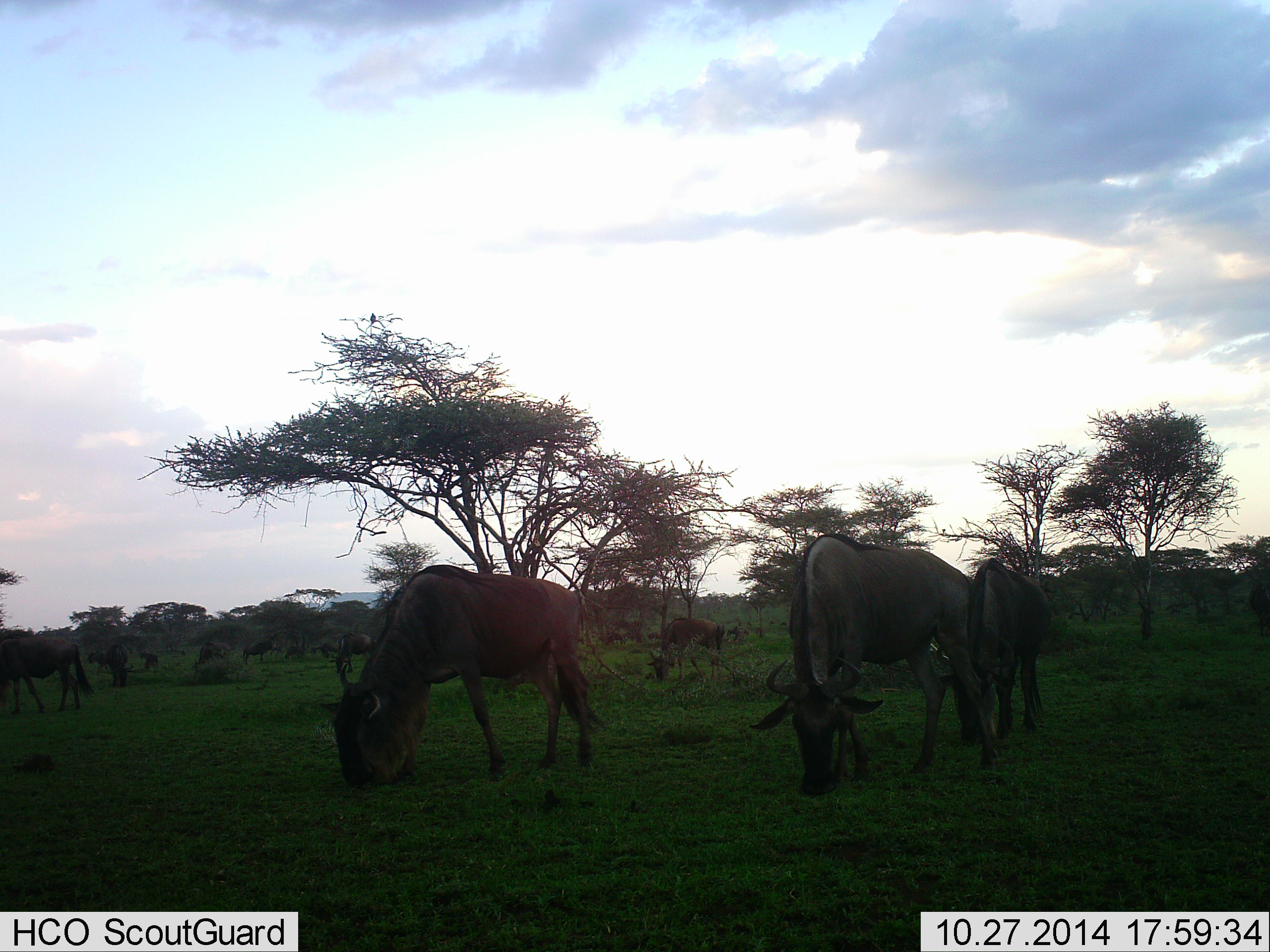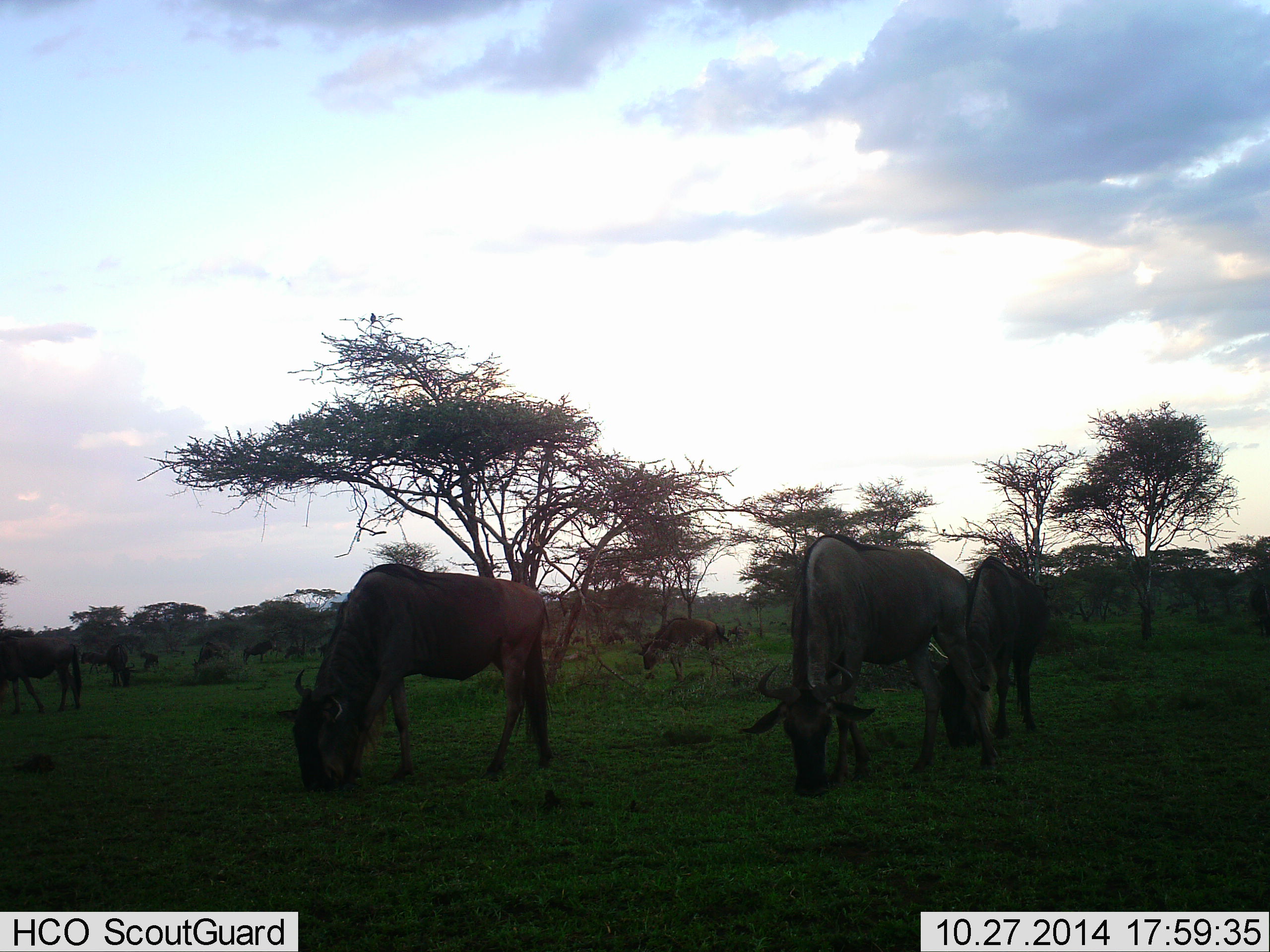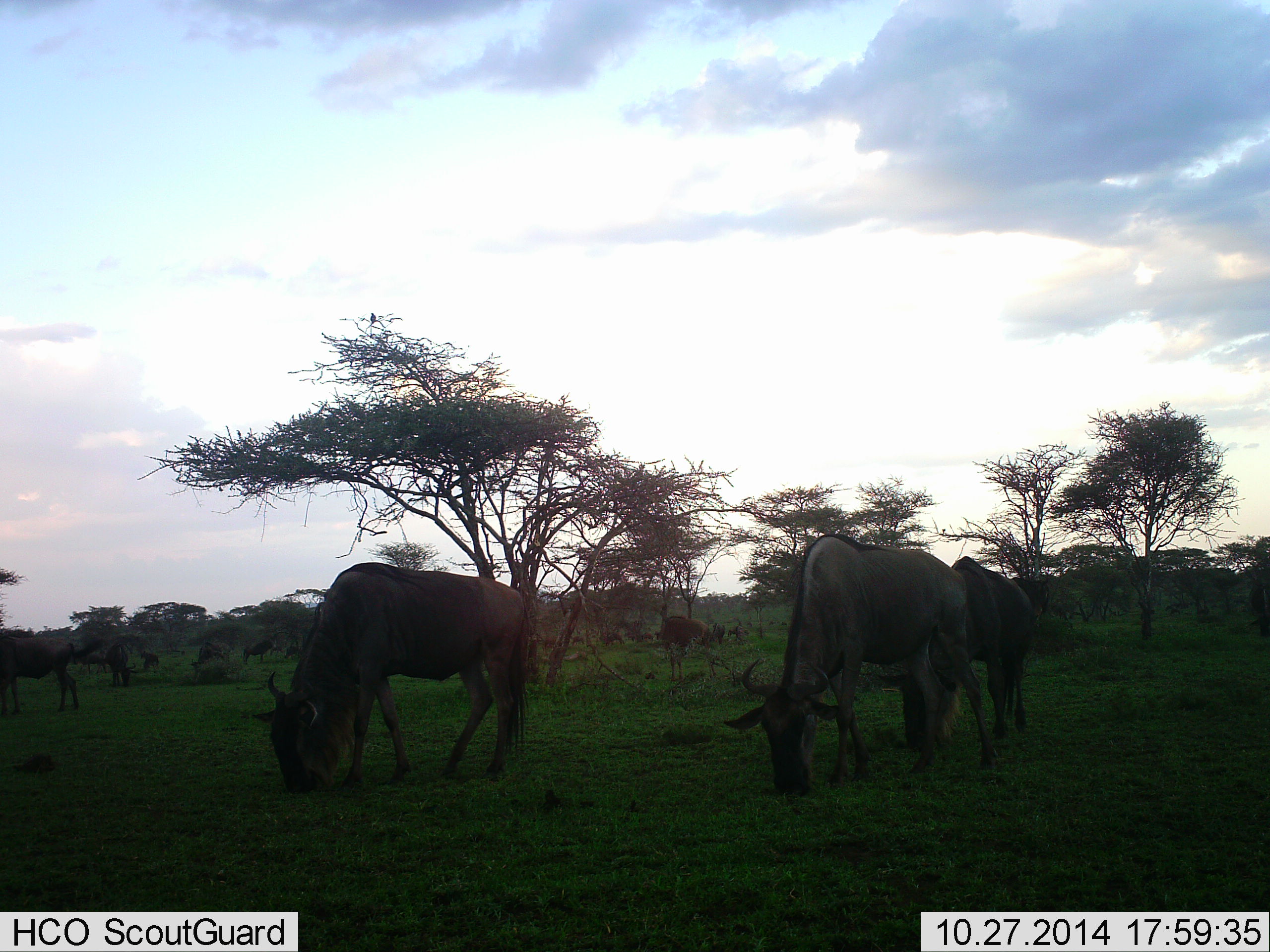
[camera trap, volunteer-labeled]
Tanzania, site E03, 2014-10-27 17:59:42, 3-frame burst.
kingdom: Animalia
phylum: Chordata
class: Mammalia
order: Artiodactyla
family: Bovidae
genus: Connochaetes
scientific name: Connochaetes taurinus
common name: blue wildebeest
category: wildebeest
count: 11-50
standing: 27%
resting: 0%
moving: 27%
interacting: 0%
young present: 18%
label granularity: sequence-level